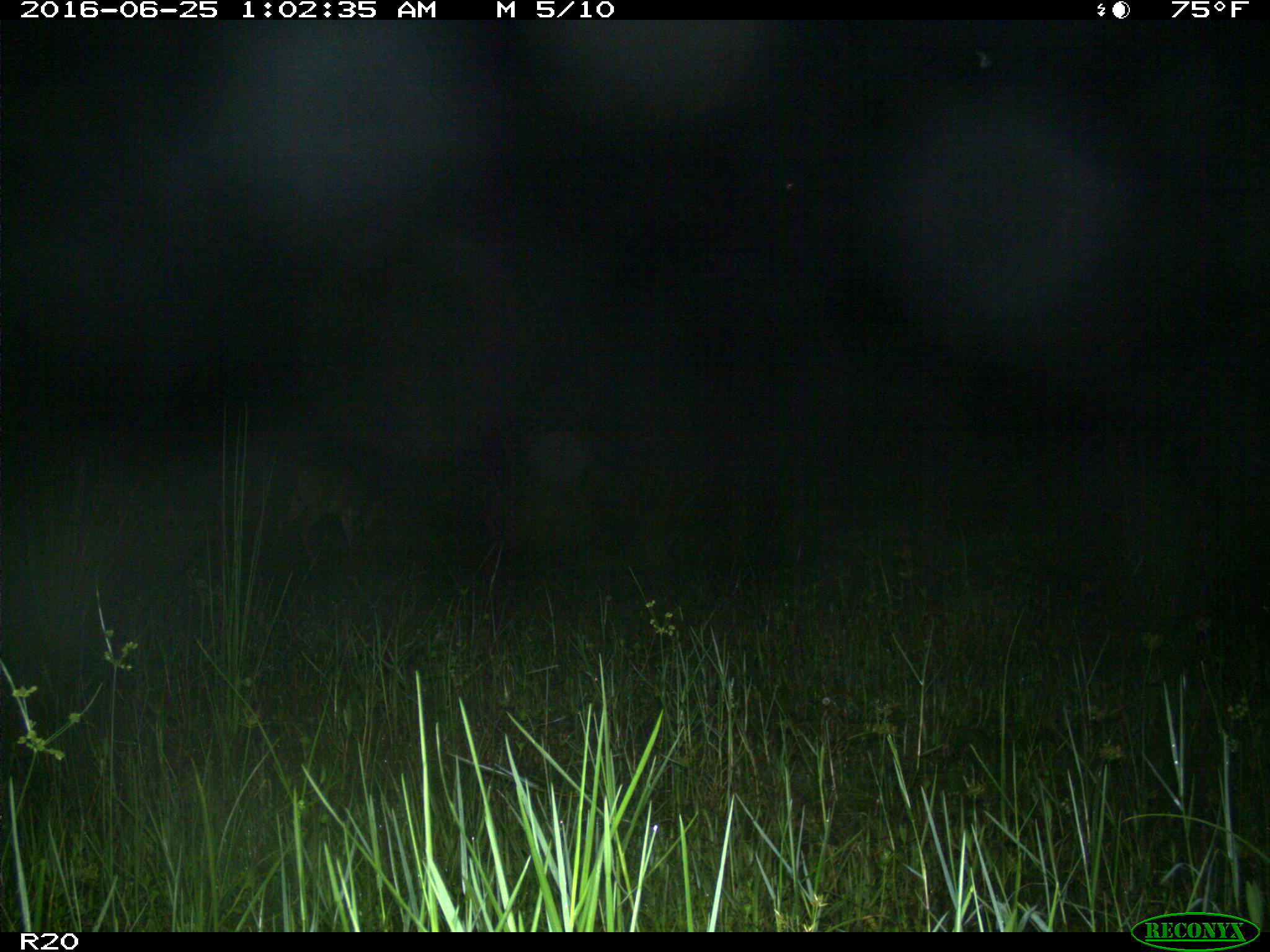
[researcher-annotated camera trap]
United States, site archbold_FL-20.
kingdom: Animalia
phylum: Chordata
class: Mammalia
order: Artiodactyla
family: Cervidae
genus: Odocoileus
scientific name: Odocoileus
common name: deer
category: unidentified deer